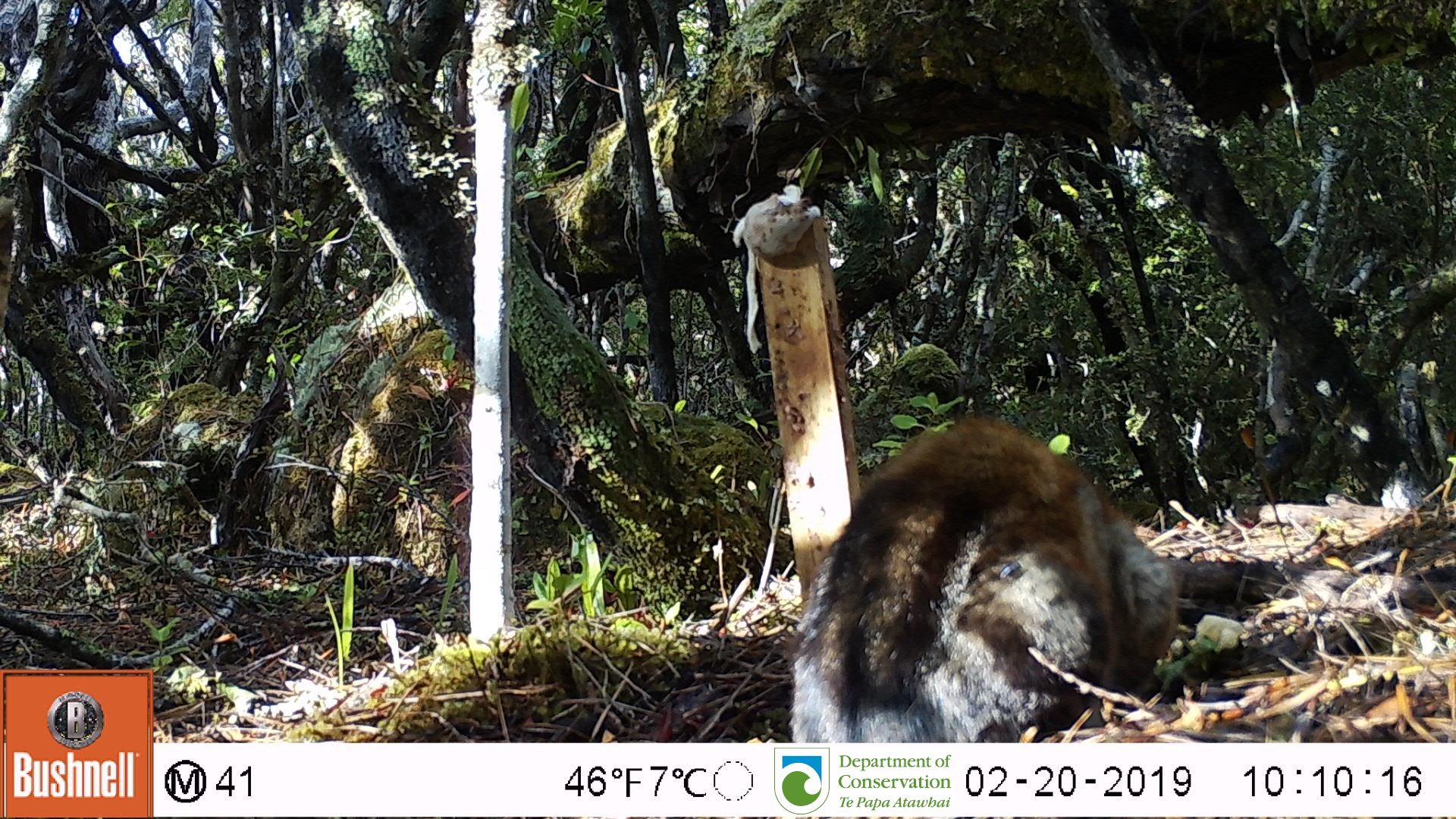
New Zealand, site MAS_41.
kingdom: Animalia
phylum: Chordata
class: Mammalia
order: Carnivora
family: Felidae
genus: Felis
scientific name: Felis catus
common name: domestic cat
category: cat